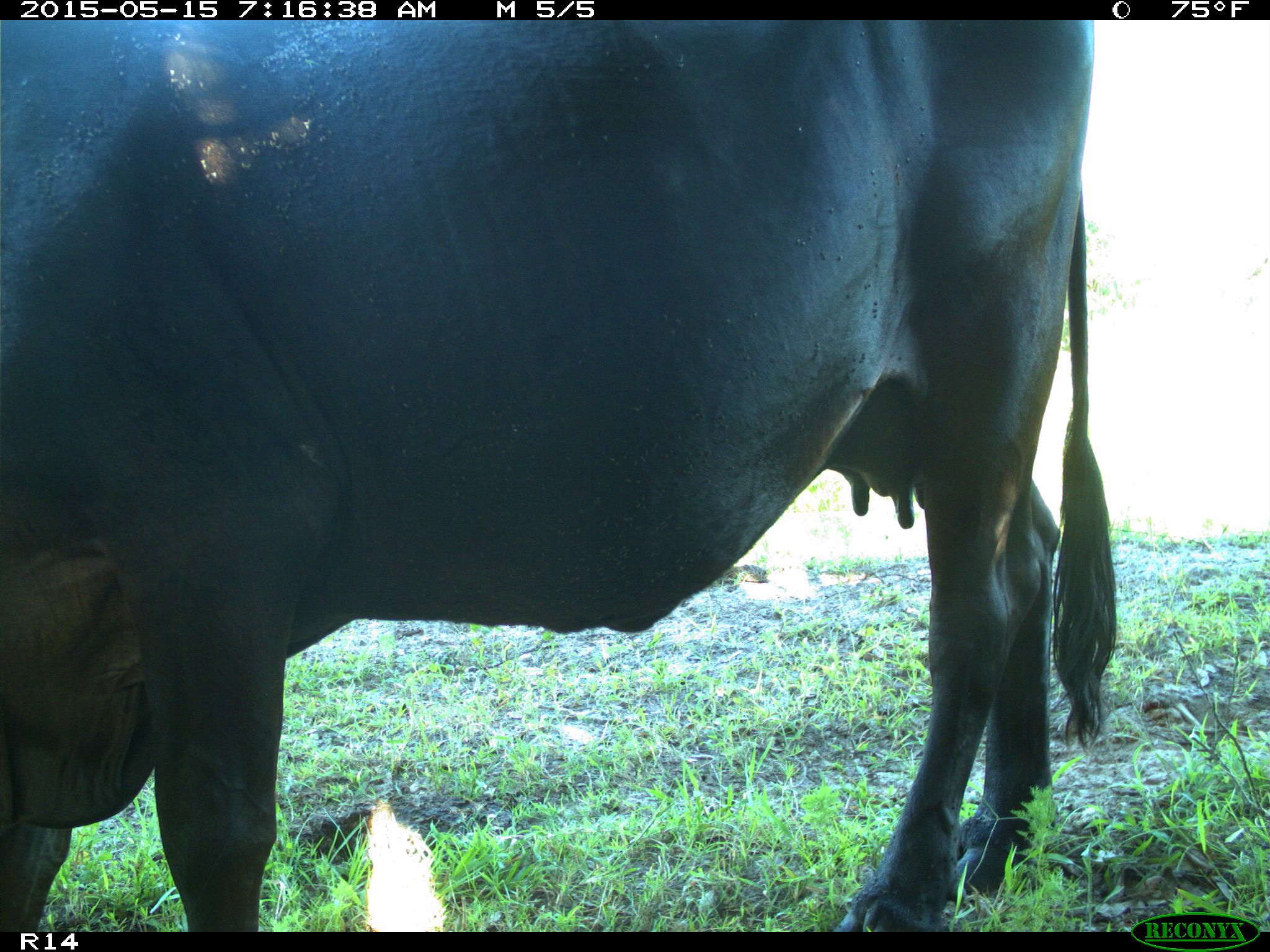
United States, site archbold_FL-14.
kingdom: Animalia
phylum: Chordata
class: Mammalia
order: Artiodactyla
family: Bovidae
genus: Bos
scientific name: Bos taurus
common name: domestic cow